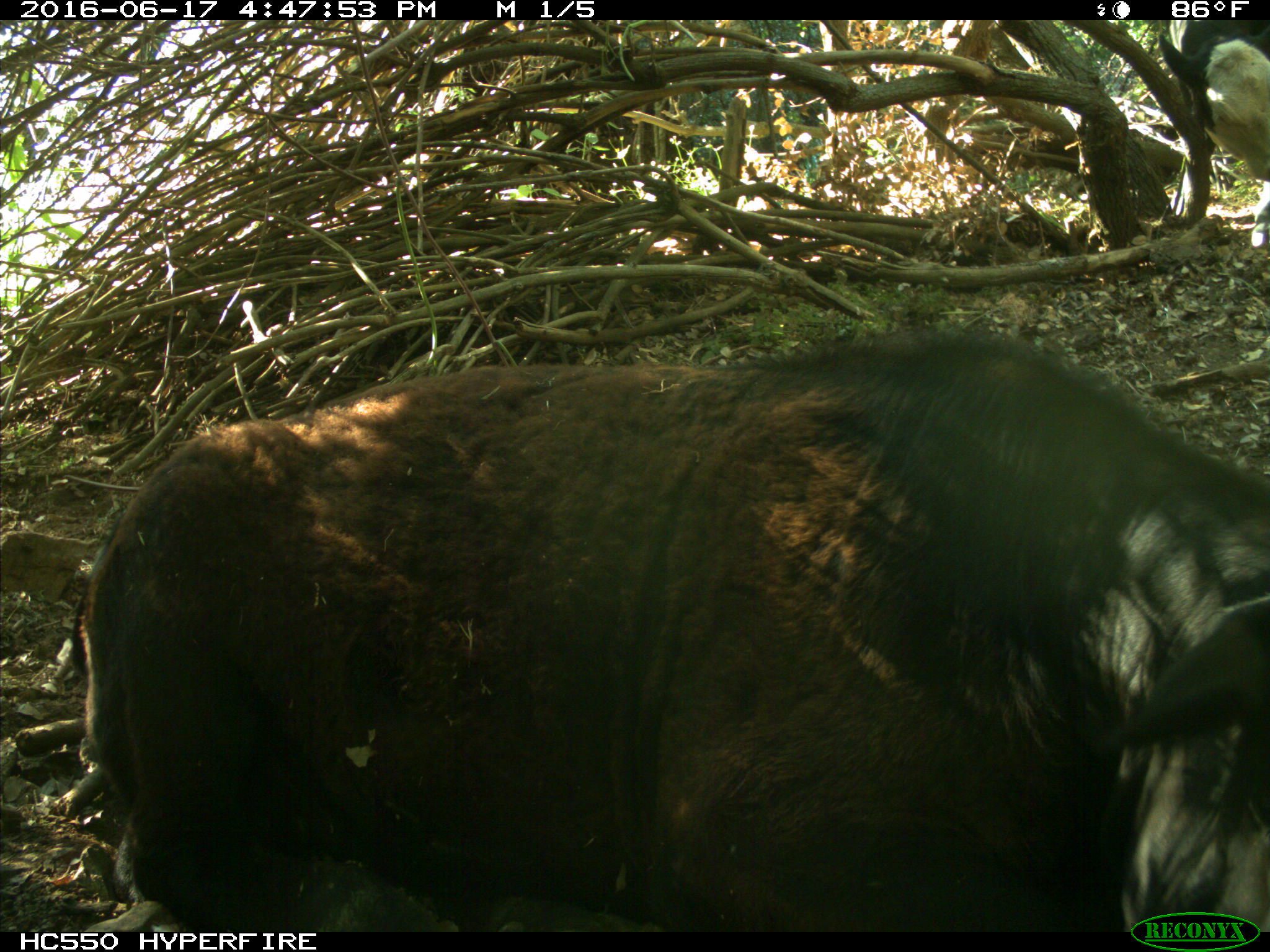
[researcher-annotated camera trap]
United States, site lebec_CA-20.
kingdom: Animalia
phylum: Chordata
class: Mammalia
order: Artiodactyla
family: Bovidae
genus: Bos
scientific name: Bos taurus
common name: domestic cow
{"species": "Bos taurus (domestic cow)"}